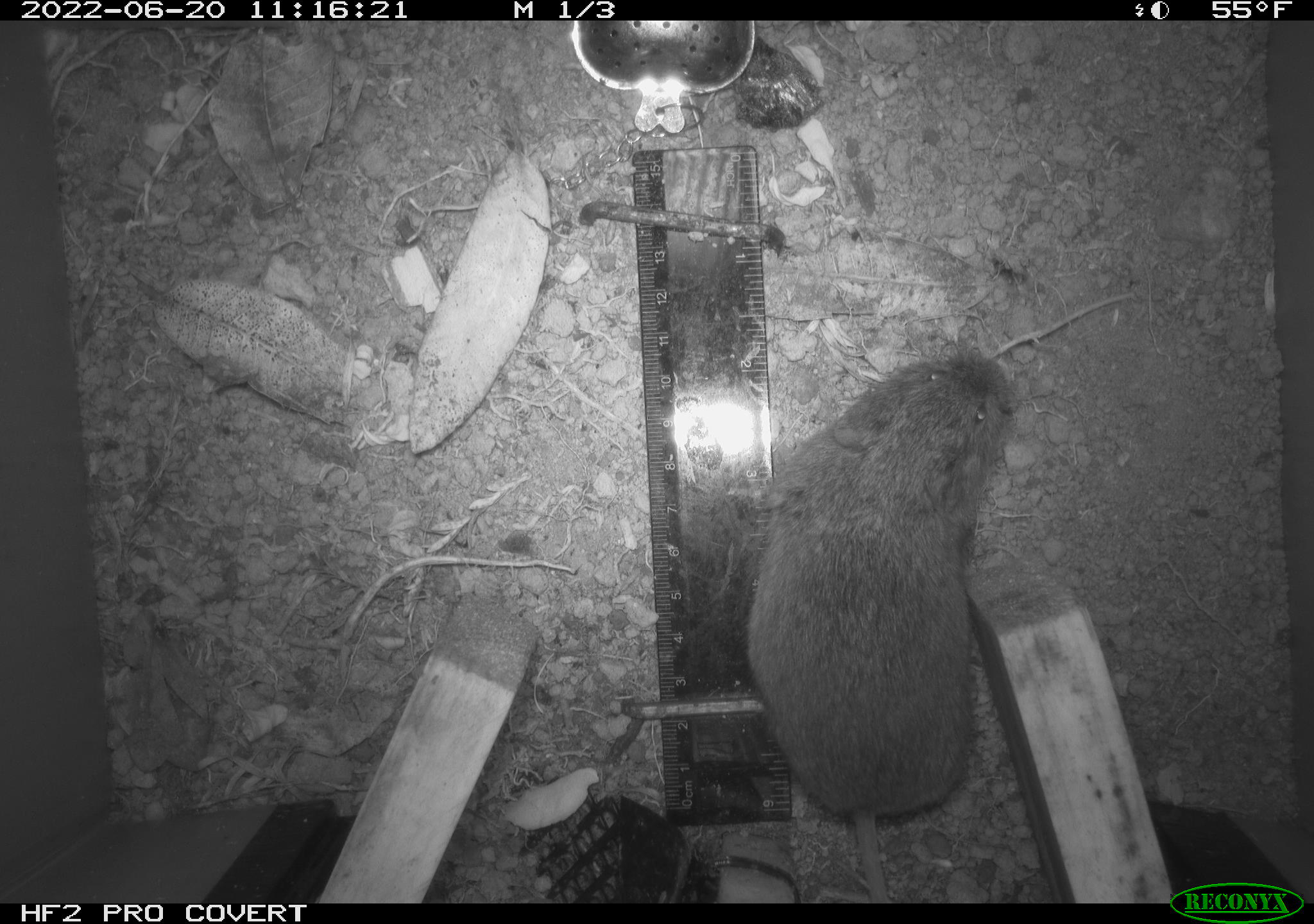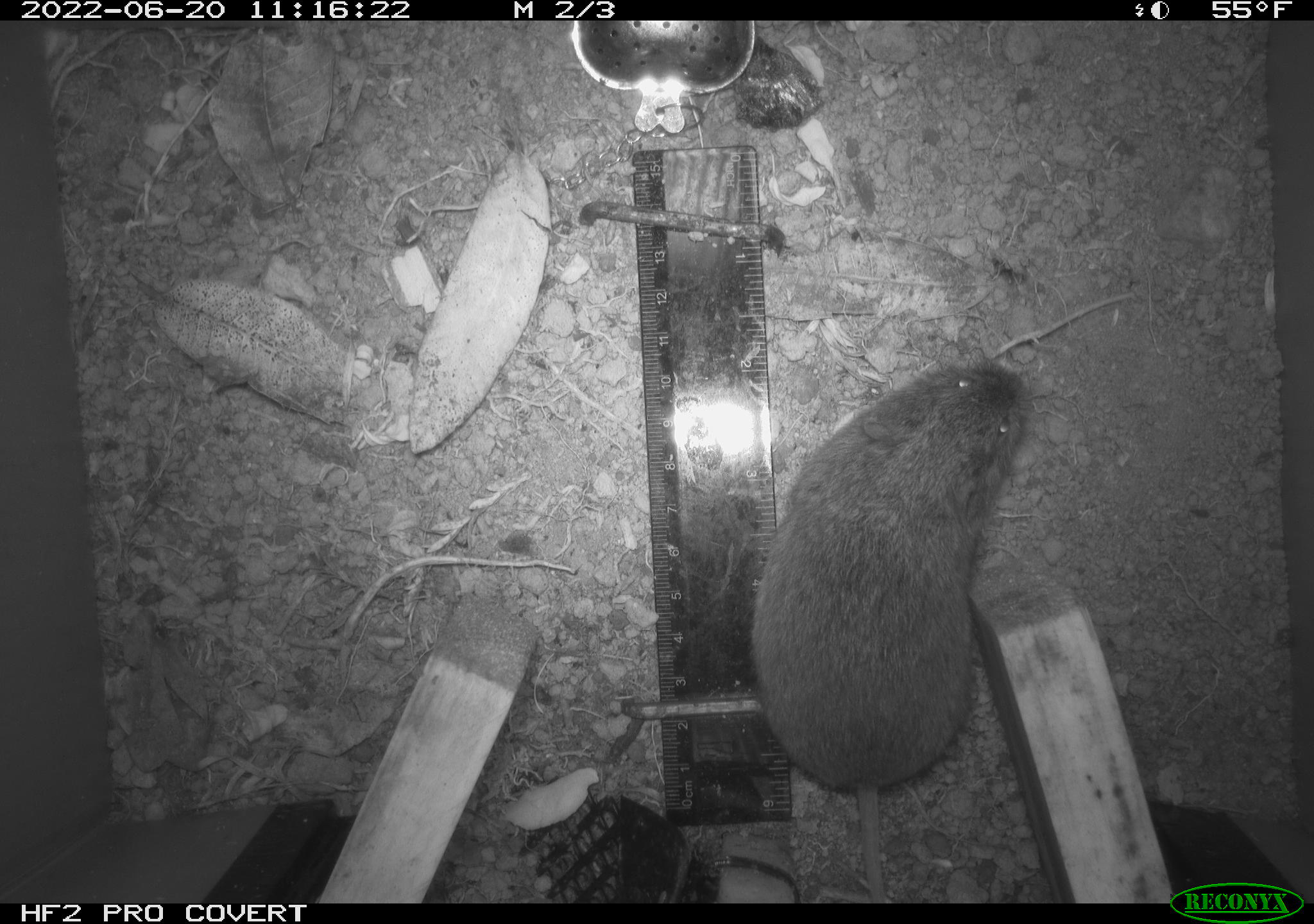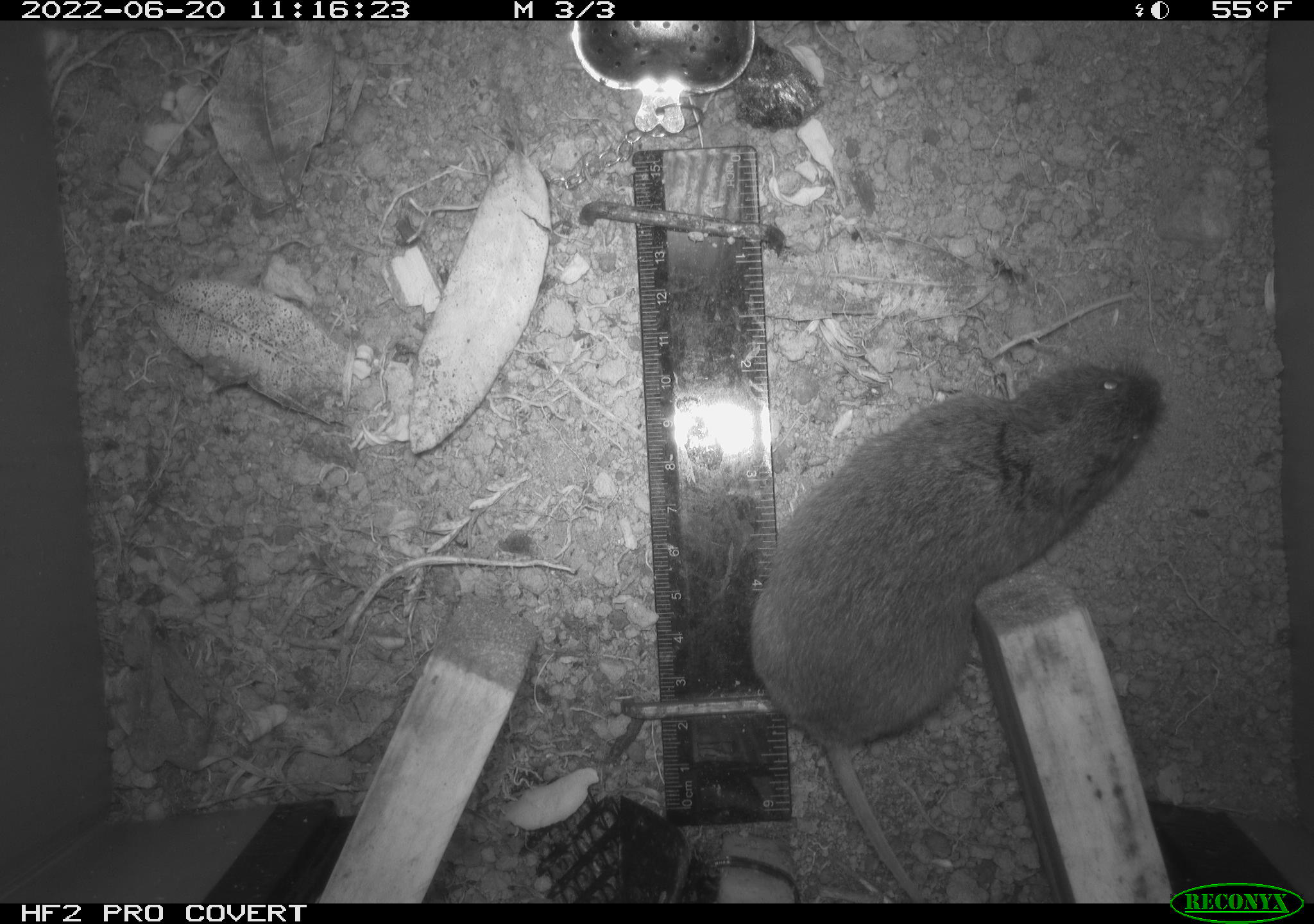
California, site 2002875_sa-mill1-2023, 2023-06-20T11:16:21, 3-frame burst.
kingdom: Animalia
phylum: Chordata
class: Mammalia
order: Rodentia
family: Cricetidae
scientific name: Arvicolinae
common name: voles, lemmings, and muskrats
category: arvicolinae subfamily